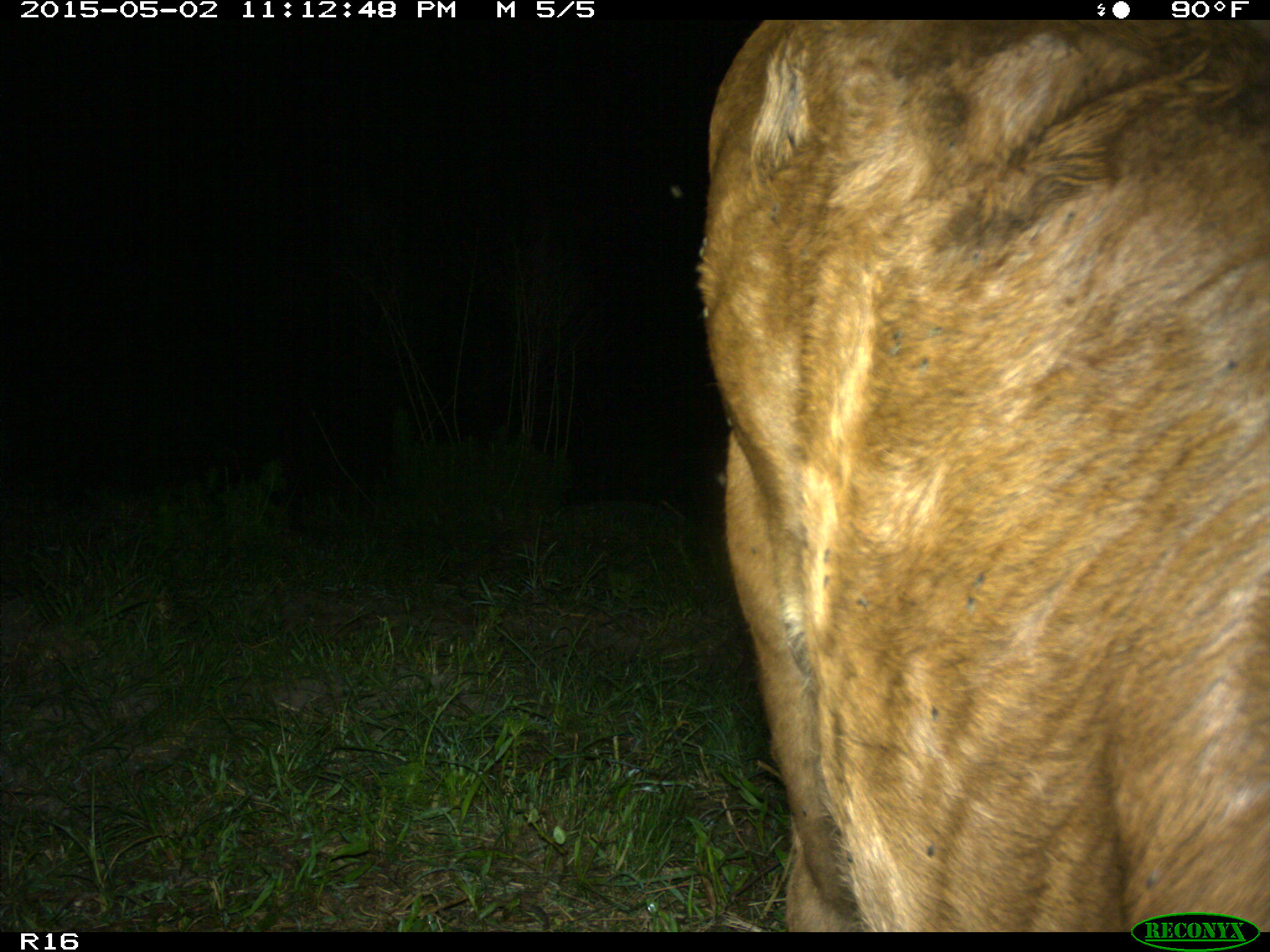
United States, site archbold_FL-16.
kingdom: Animalia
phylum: Chordata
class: Mammalia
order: Artiodactyla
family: Bovidae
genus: Bos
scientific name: Bos taurus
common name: domestic cow